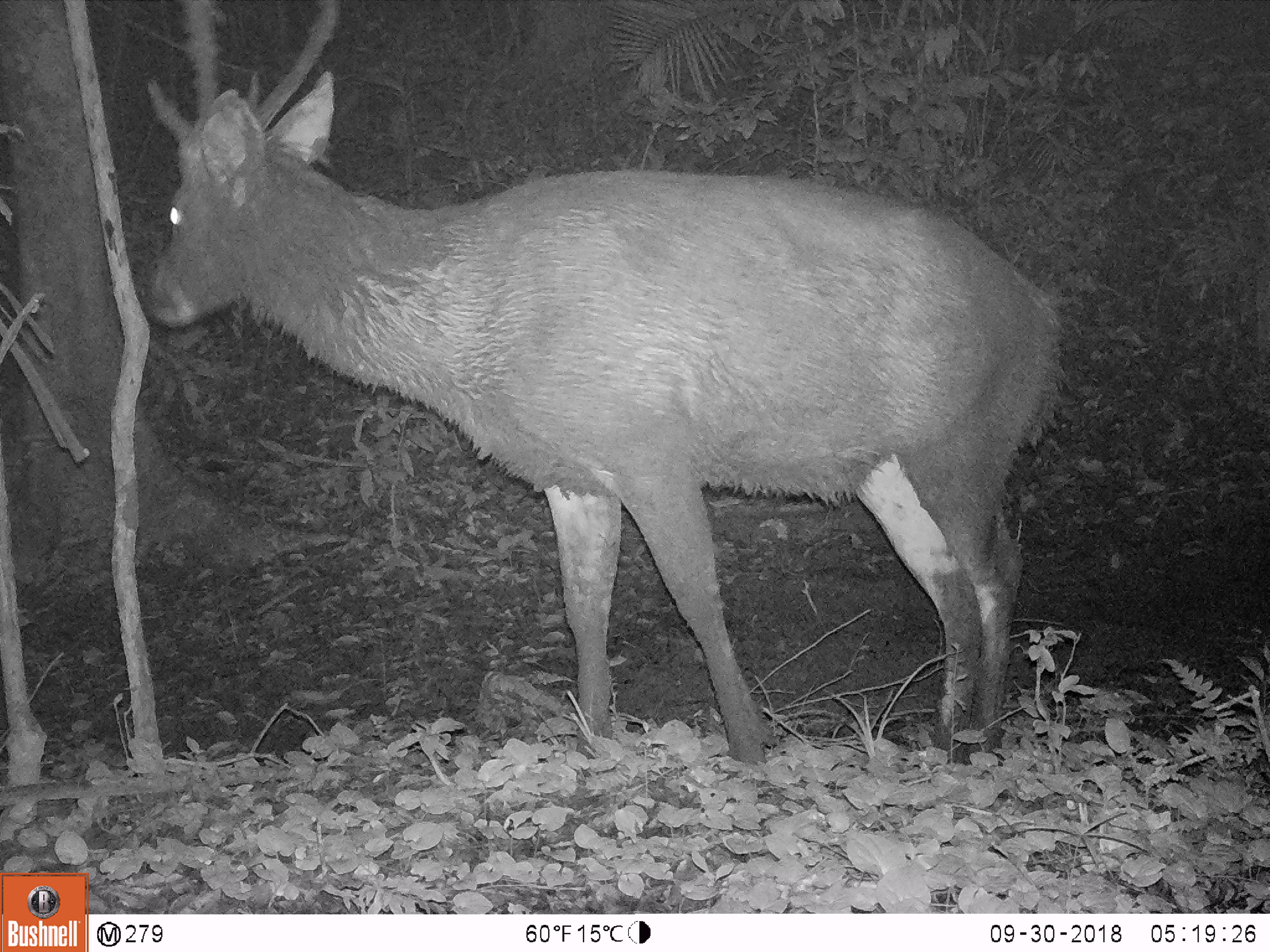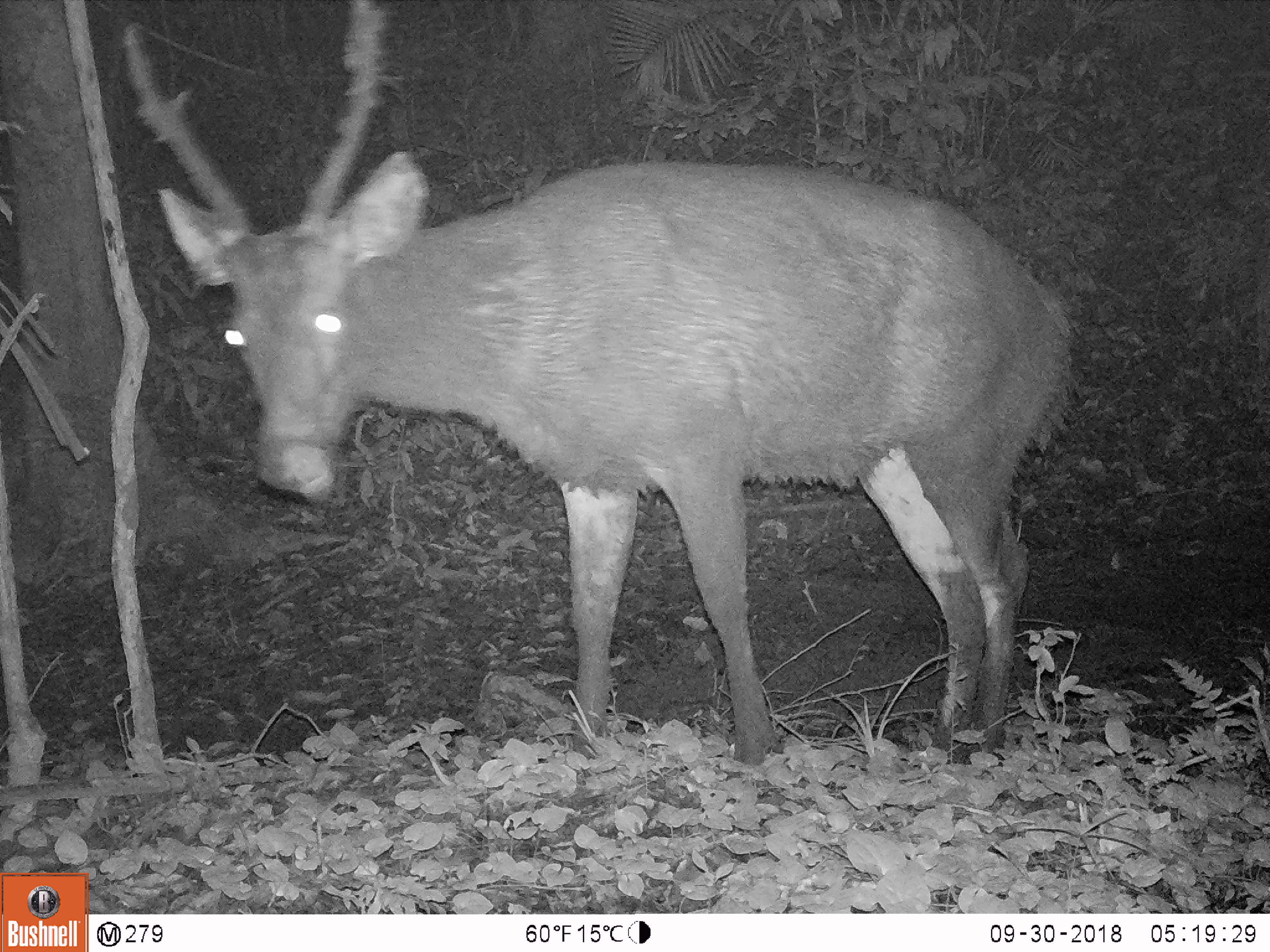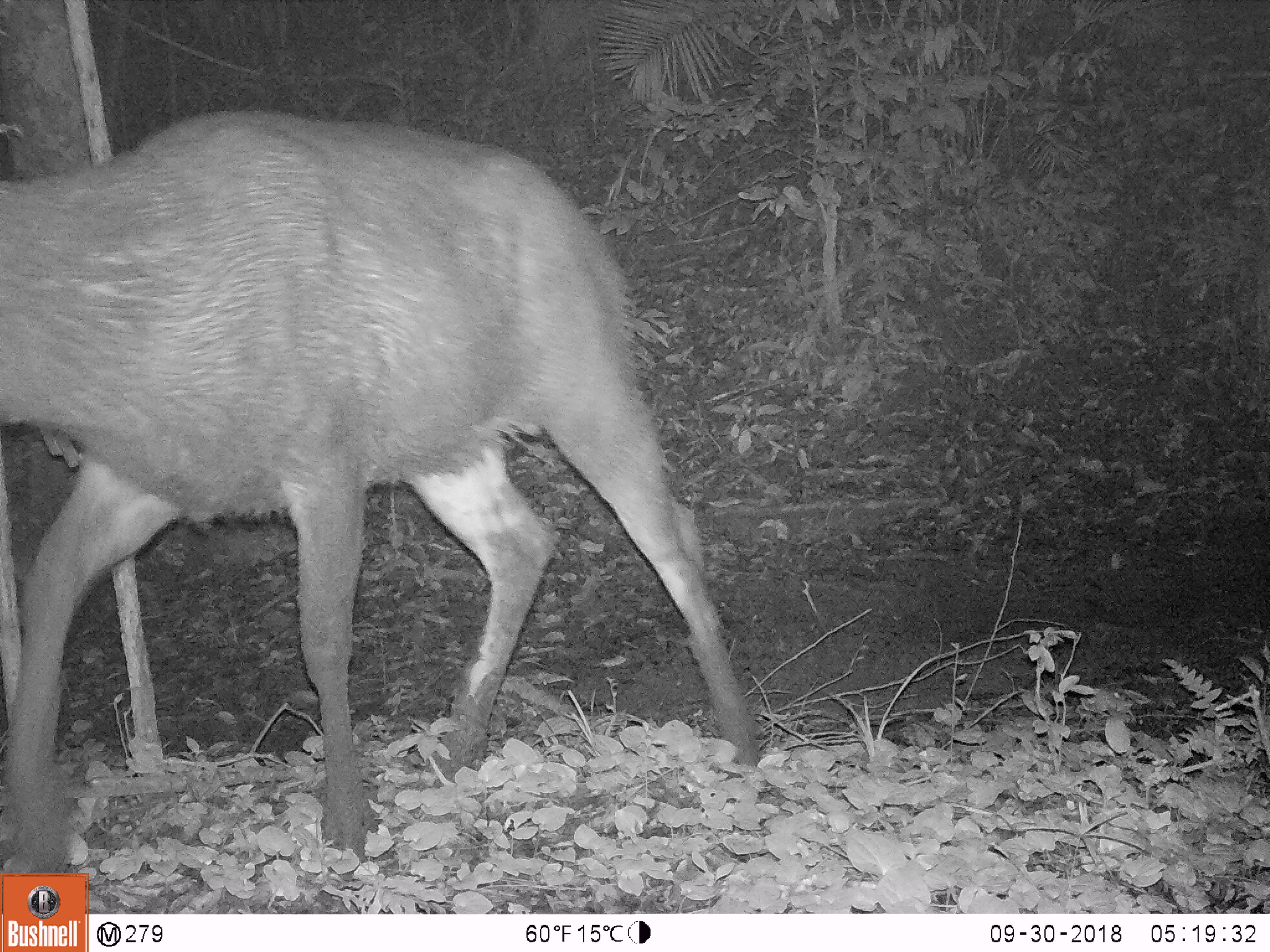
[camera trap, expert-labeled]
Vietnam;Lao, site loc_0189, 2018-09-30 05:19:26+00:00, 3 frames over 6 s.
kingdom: Animalia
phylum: Chordata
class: Mammalia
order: Artiodactyla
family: Cervidae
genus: Rusa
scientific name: Rusa unicolor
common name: sambar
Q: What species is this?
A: Sambar (Rusa unicolor).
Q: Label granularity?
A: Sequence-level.